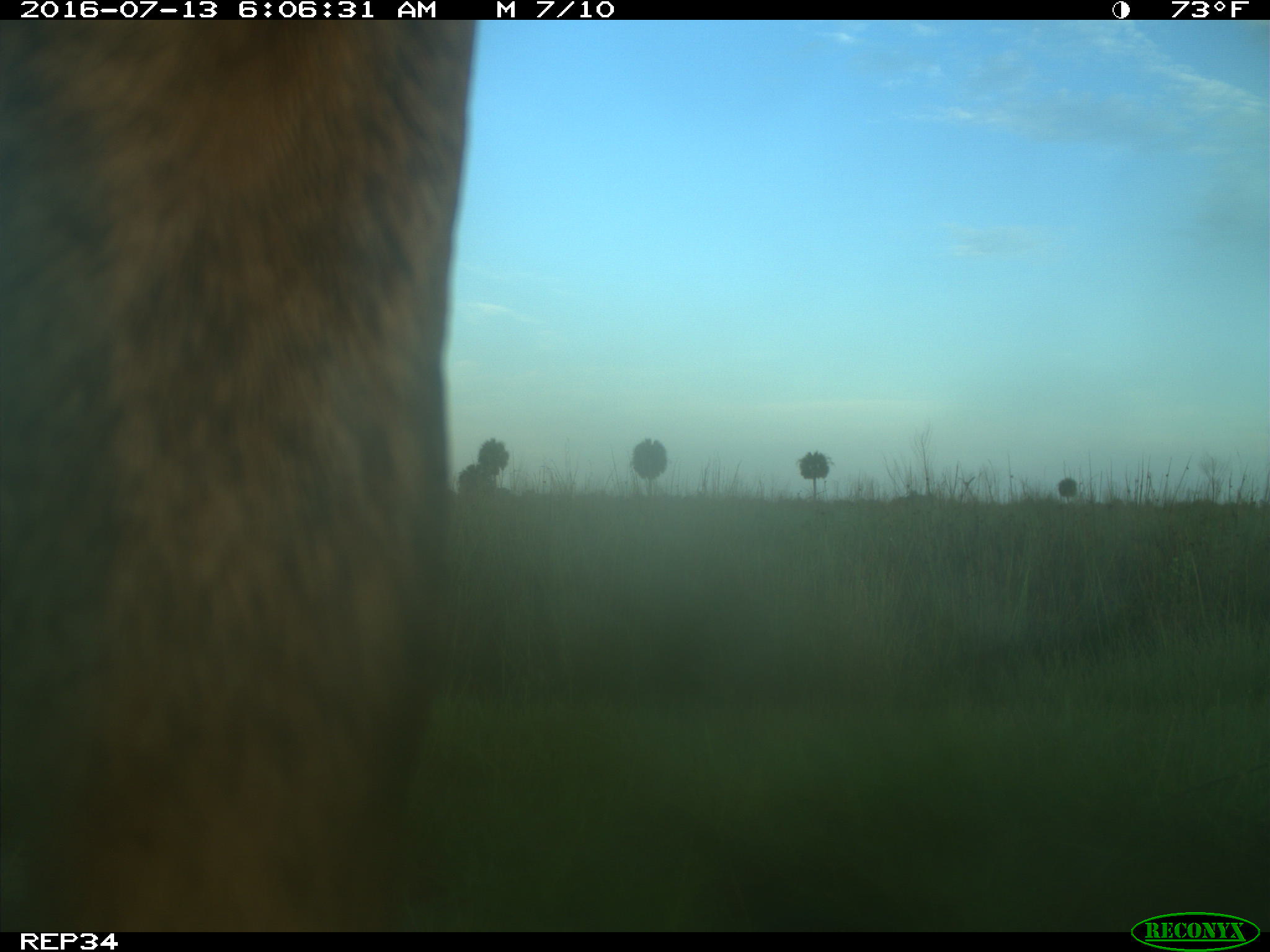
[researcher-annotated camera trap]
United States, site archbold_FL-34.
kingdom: Animalia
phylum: Chordata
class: Mammalia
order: Artiodactyla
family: Bovidae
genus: Bos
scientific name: Bos taurus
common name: domestic cow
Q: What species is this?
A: Bos taurus (domestic cow).